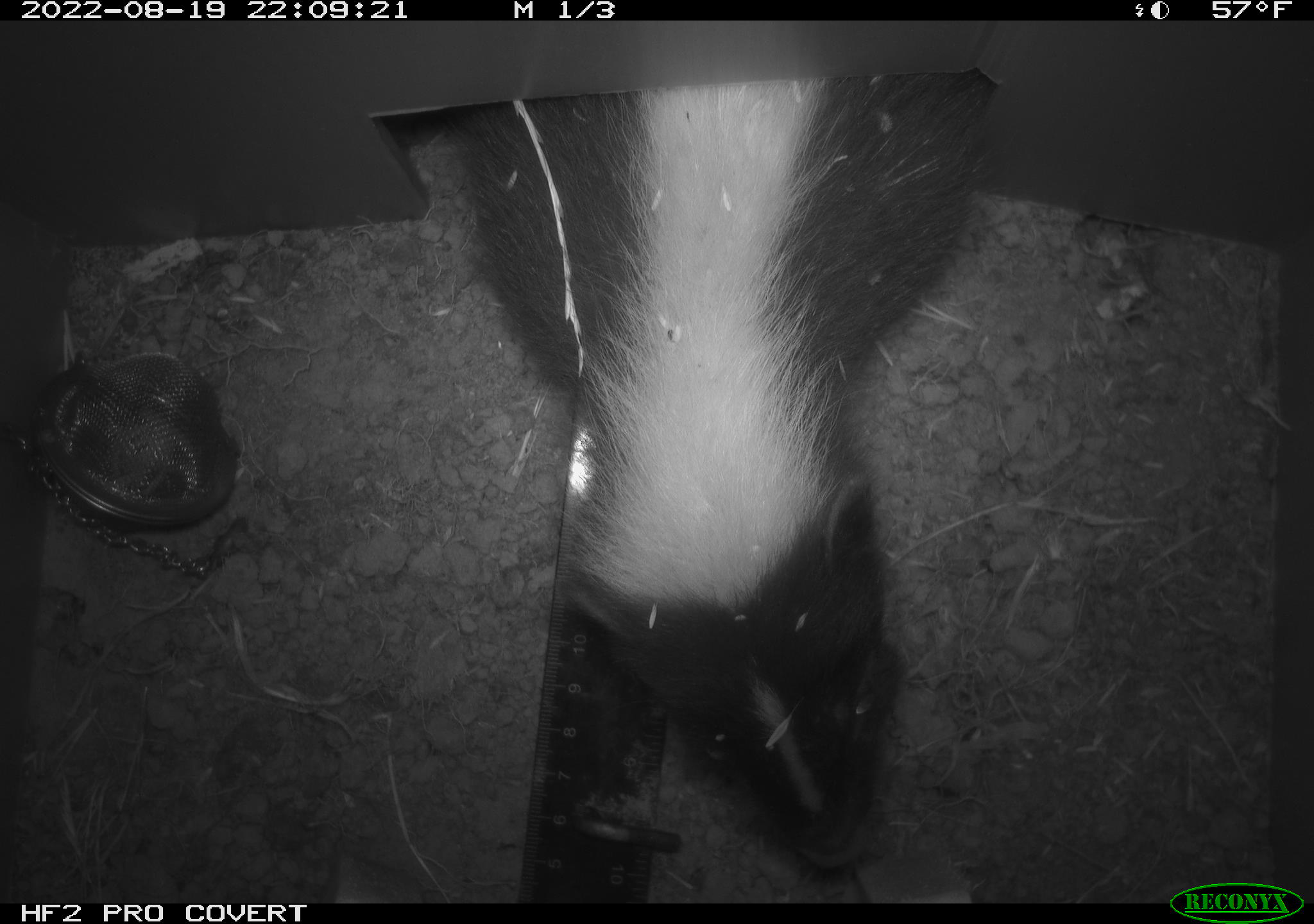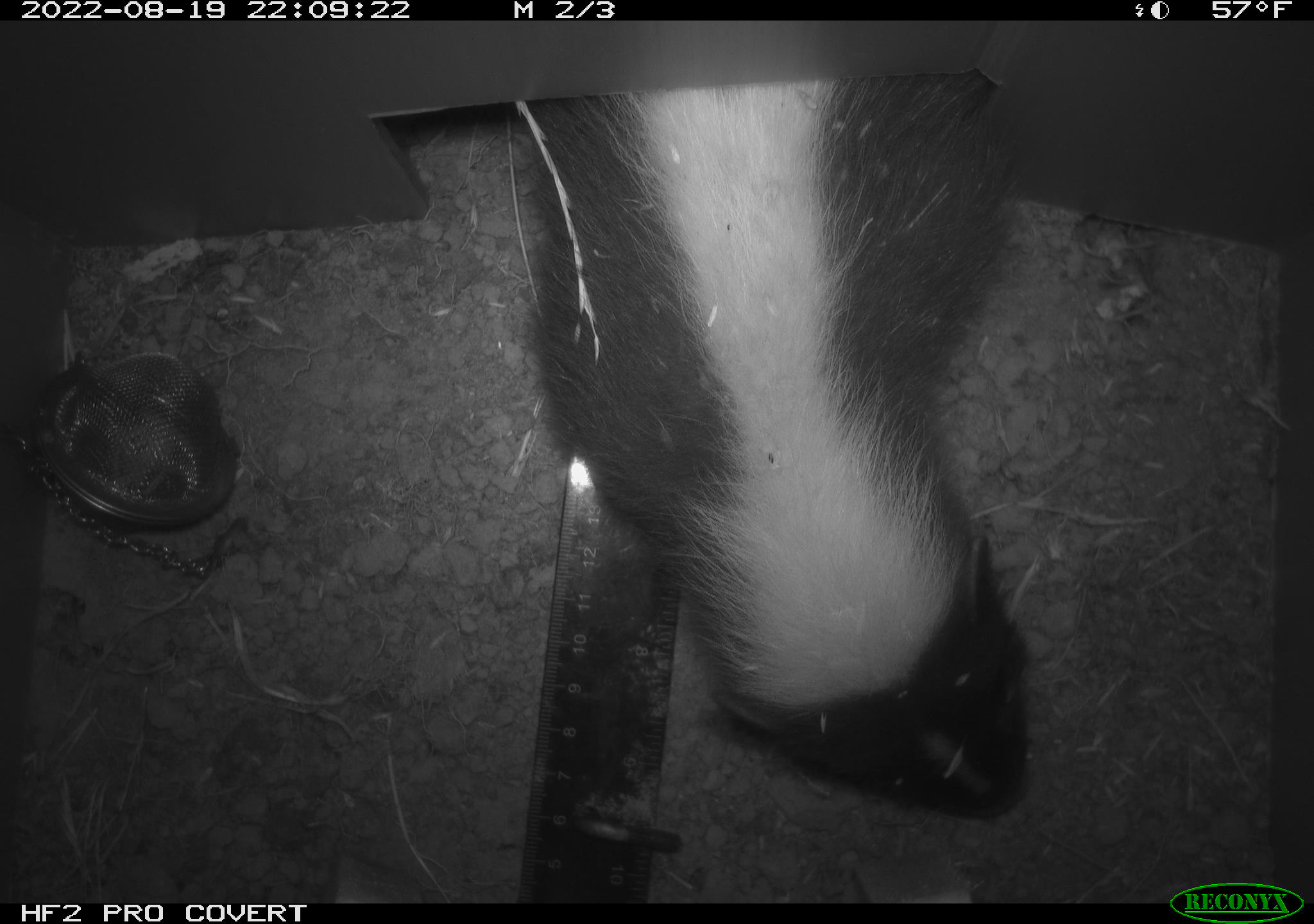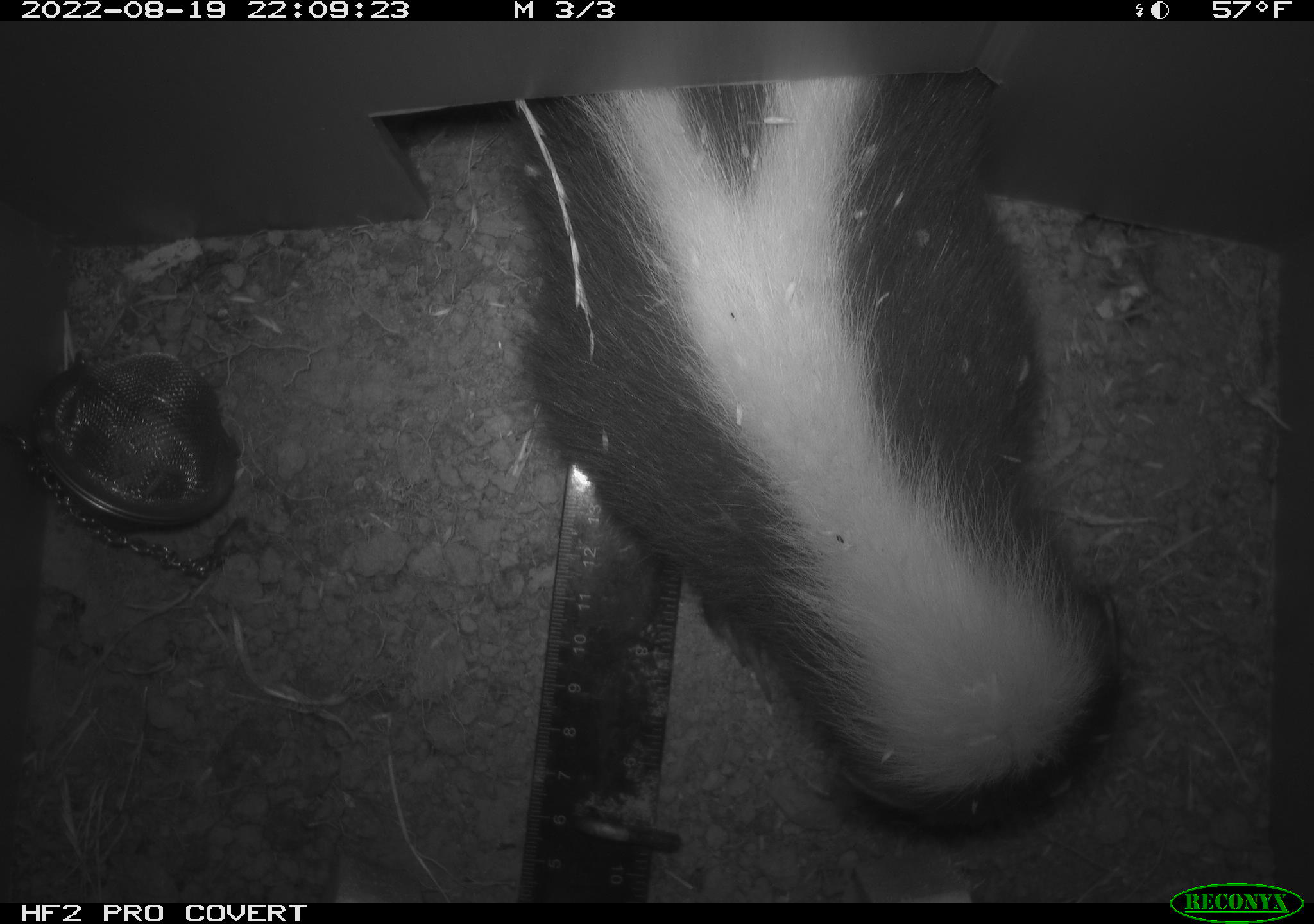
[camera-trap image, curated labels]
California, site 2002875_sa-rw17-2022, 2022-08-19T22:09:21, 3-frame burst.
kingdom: Animalia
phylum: Chordata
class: Mammalia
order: Carnivora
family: Mephitidae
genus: Mephitis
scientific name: Mephitis mephitis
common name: striped skunk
Striped skunk (Mephitis mephitis).